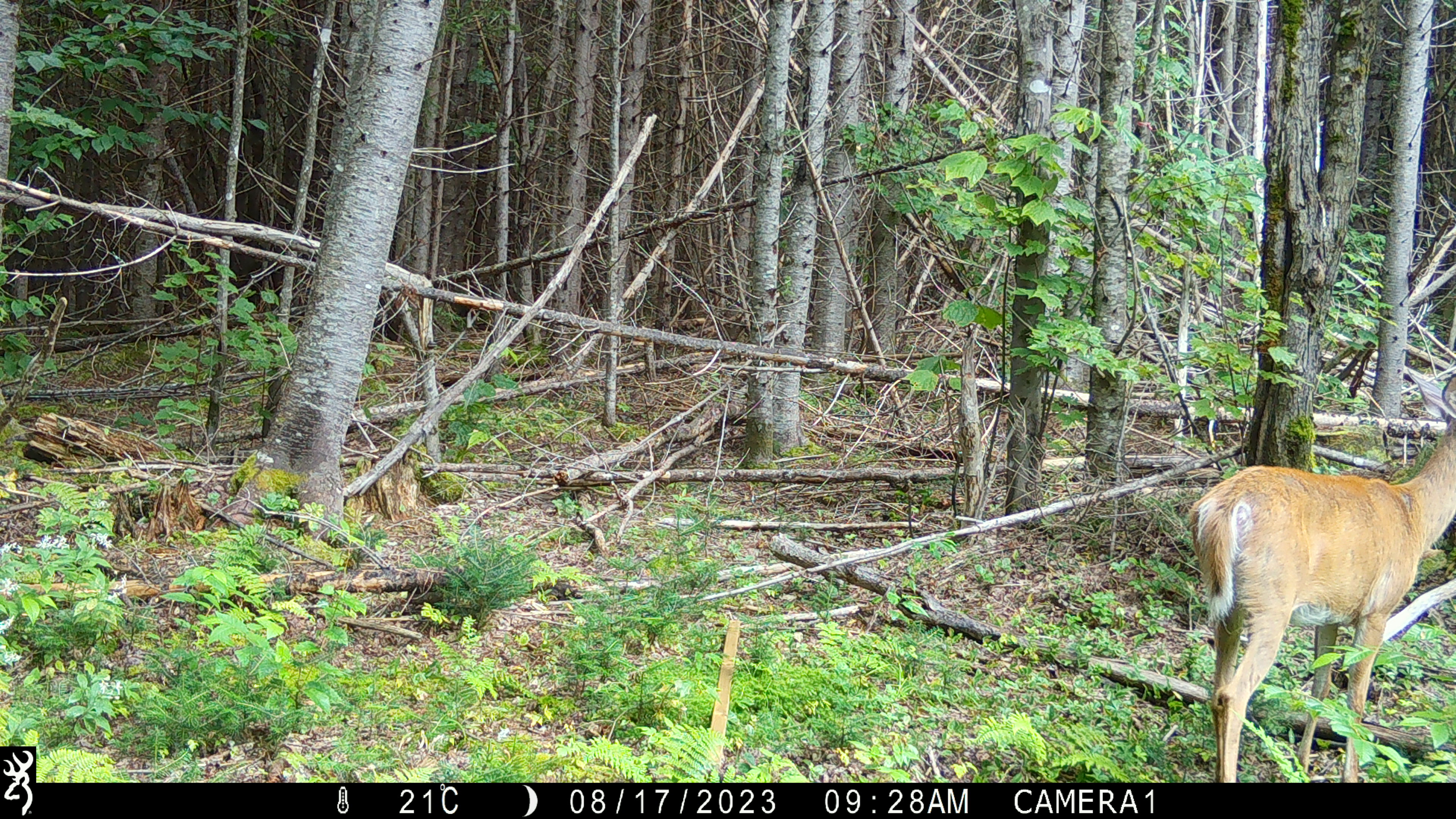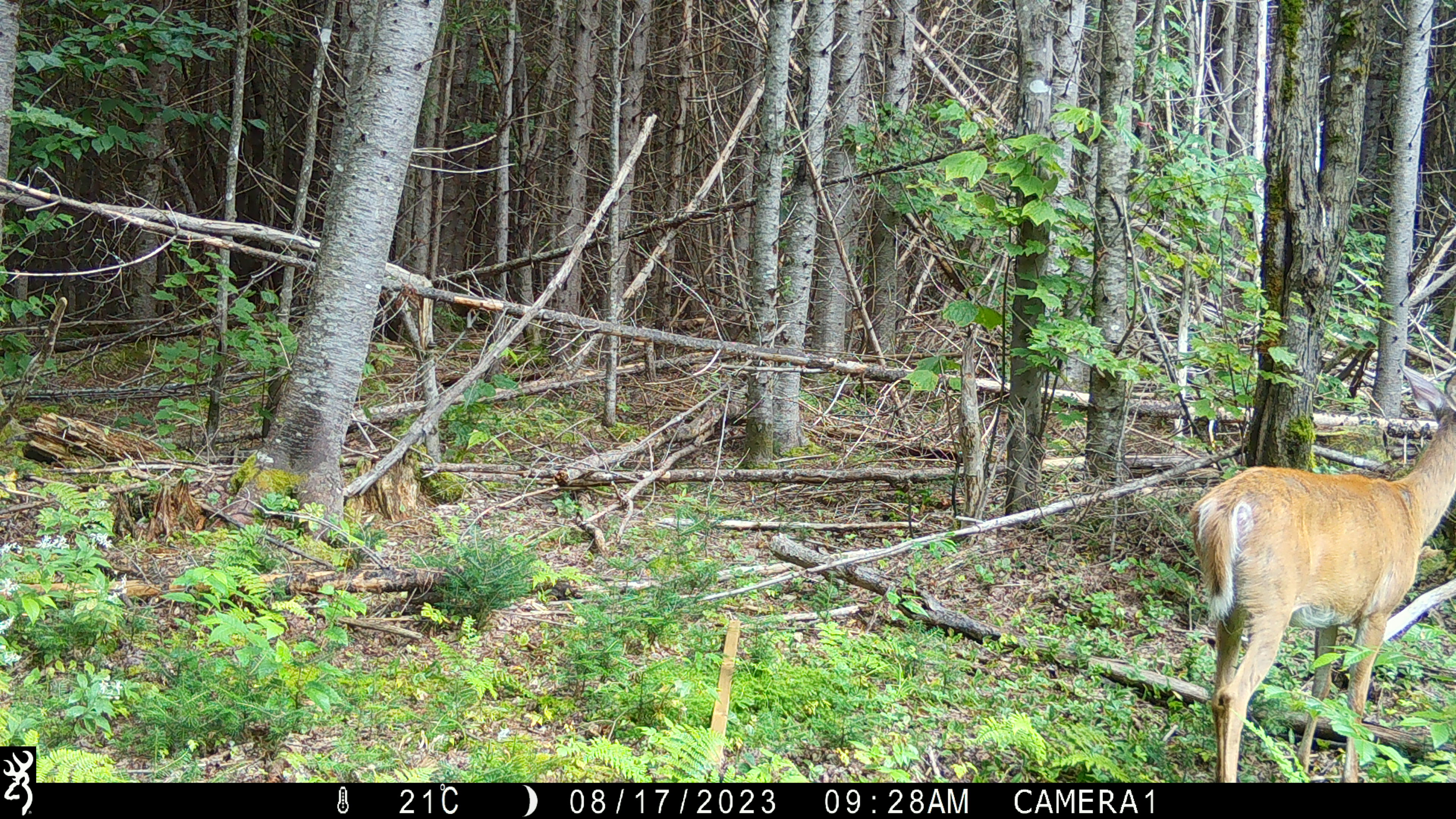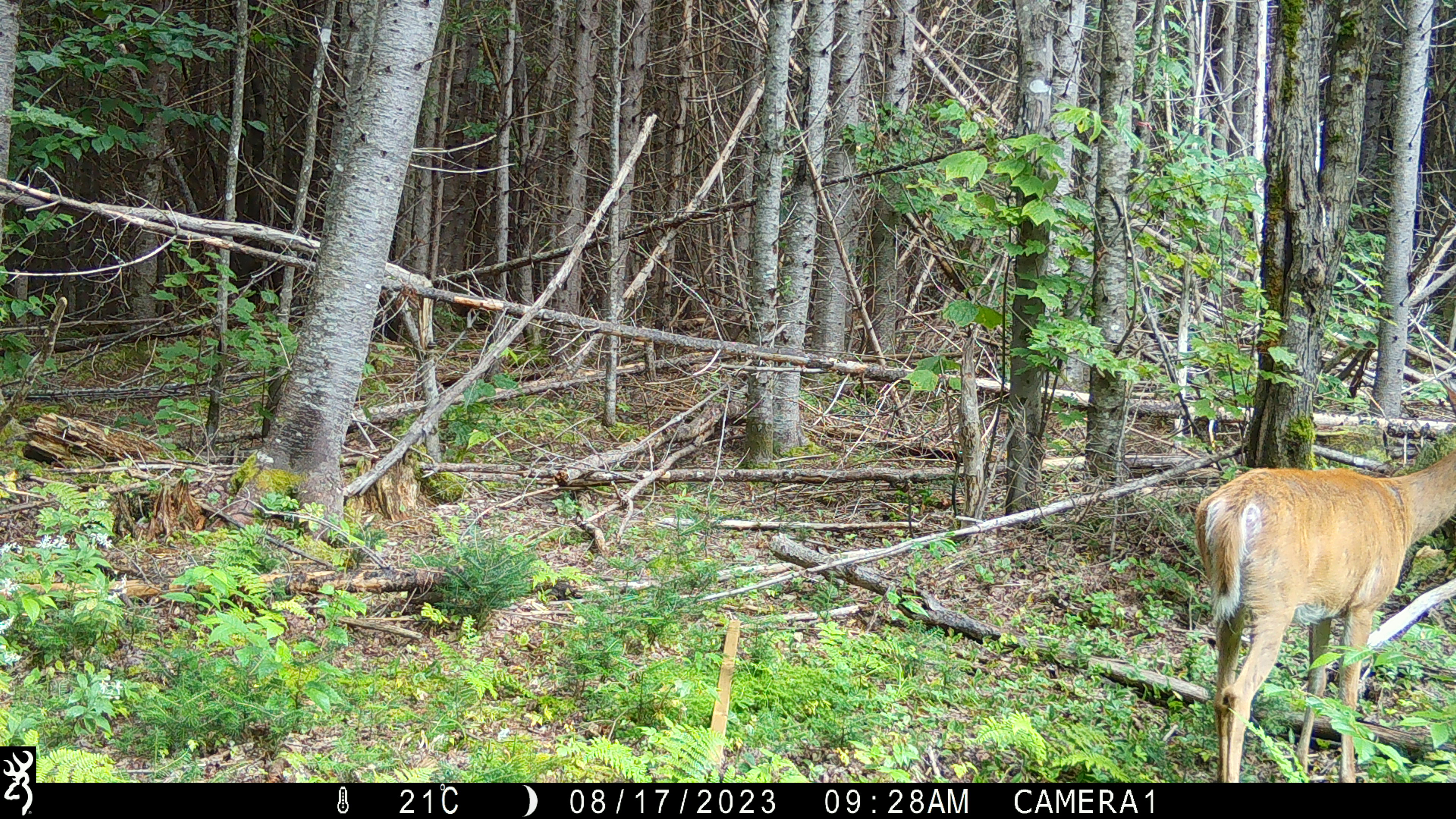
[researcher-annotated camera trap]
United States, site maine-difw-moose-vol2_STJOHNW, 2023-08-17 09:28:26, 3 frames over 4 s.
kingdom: Animalia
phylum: Chordata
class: Mammalia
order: Artiodactyla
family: Cervidae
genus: Odocoileus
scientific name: Odocoileus virginianus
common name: white-tailed deer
White-tailed deer (Odocoileus virginianus).